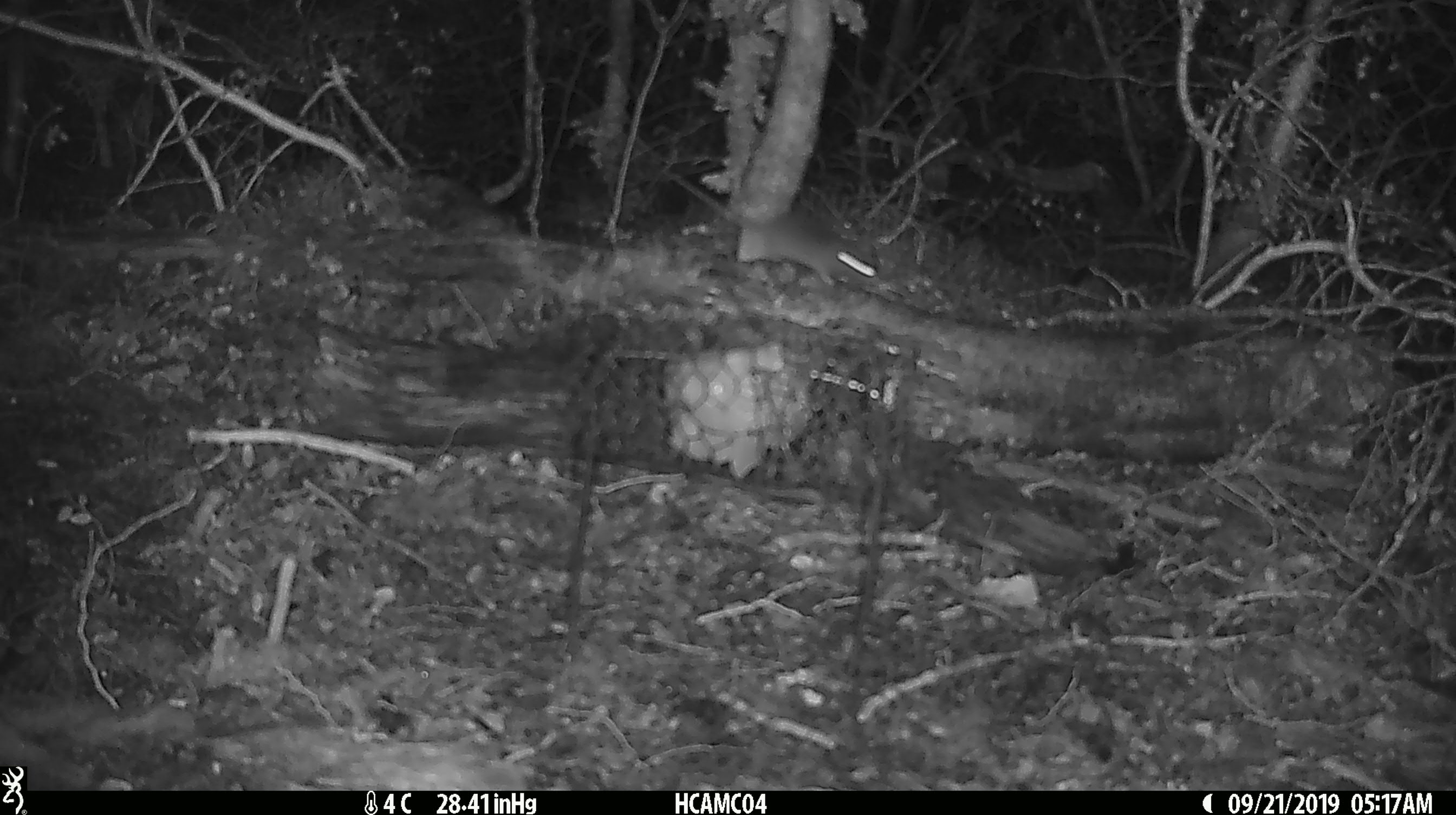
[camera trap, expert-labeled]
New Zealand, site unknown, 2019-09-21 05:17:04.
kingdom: Animalia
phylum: Chordata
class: Mammalia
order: Rodentia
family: Muridae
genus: Mus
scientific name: Mus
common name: mouse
Mouse (Mus).